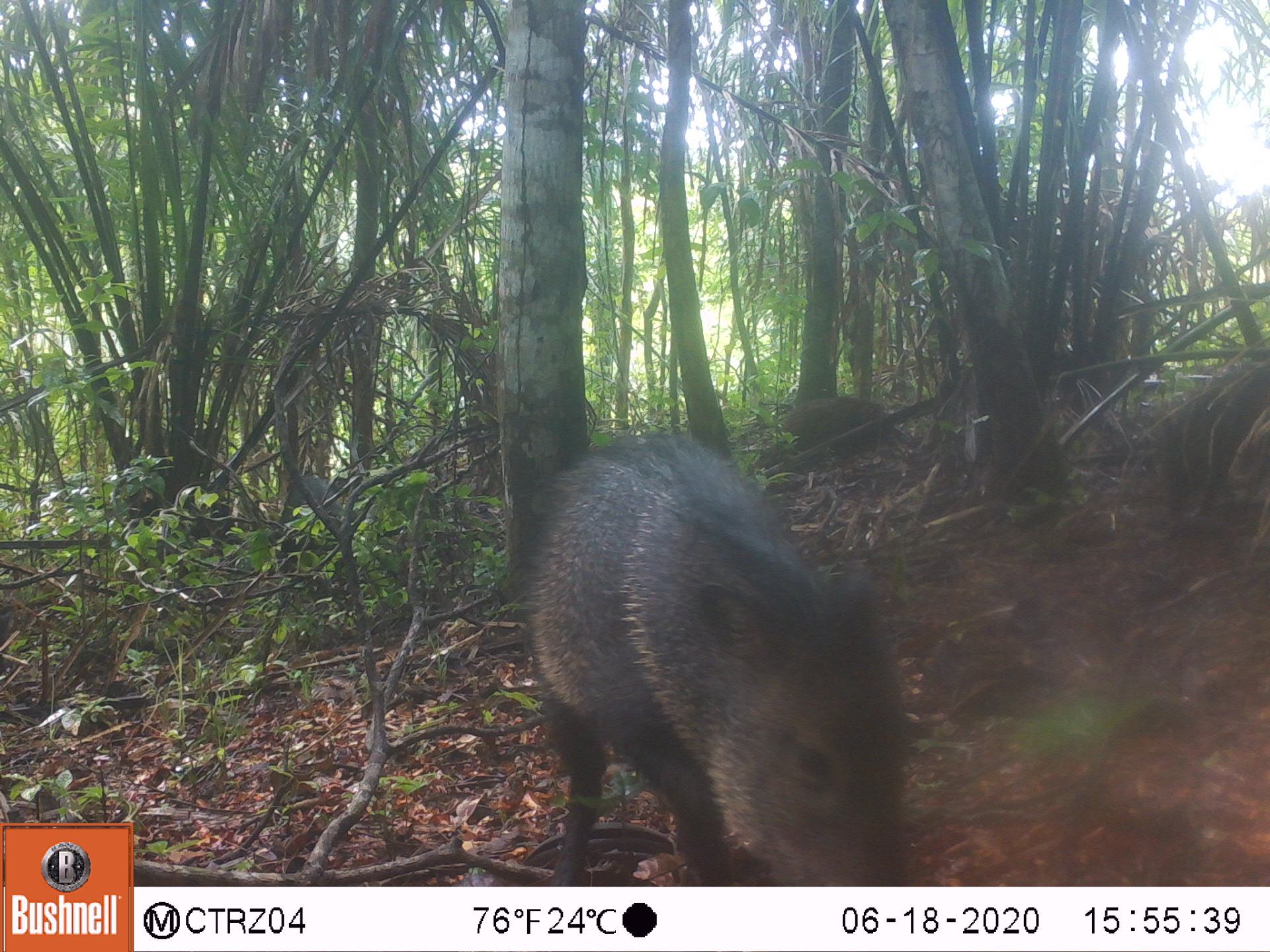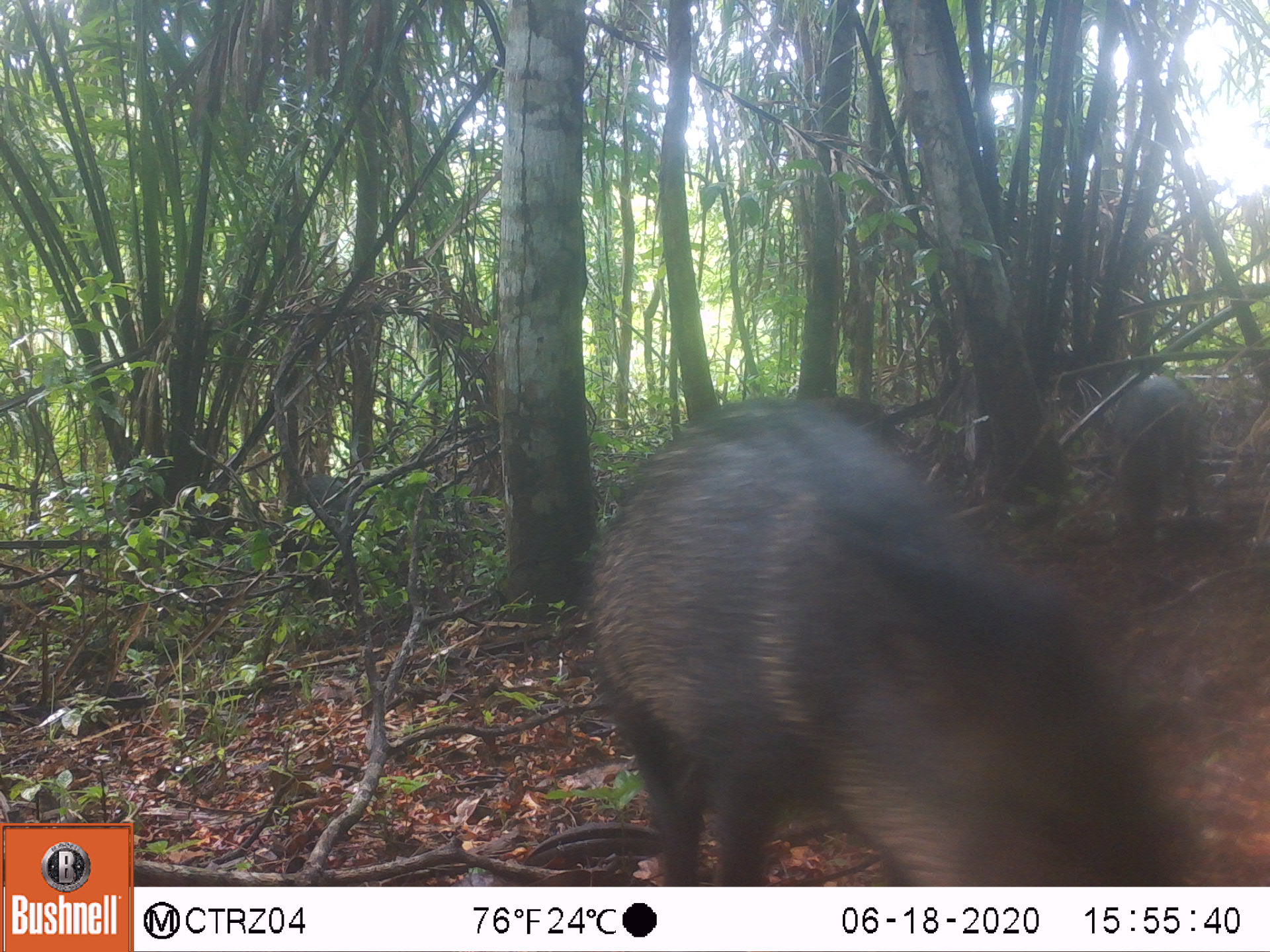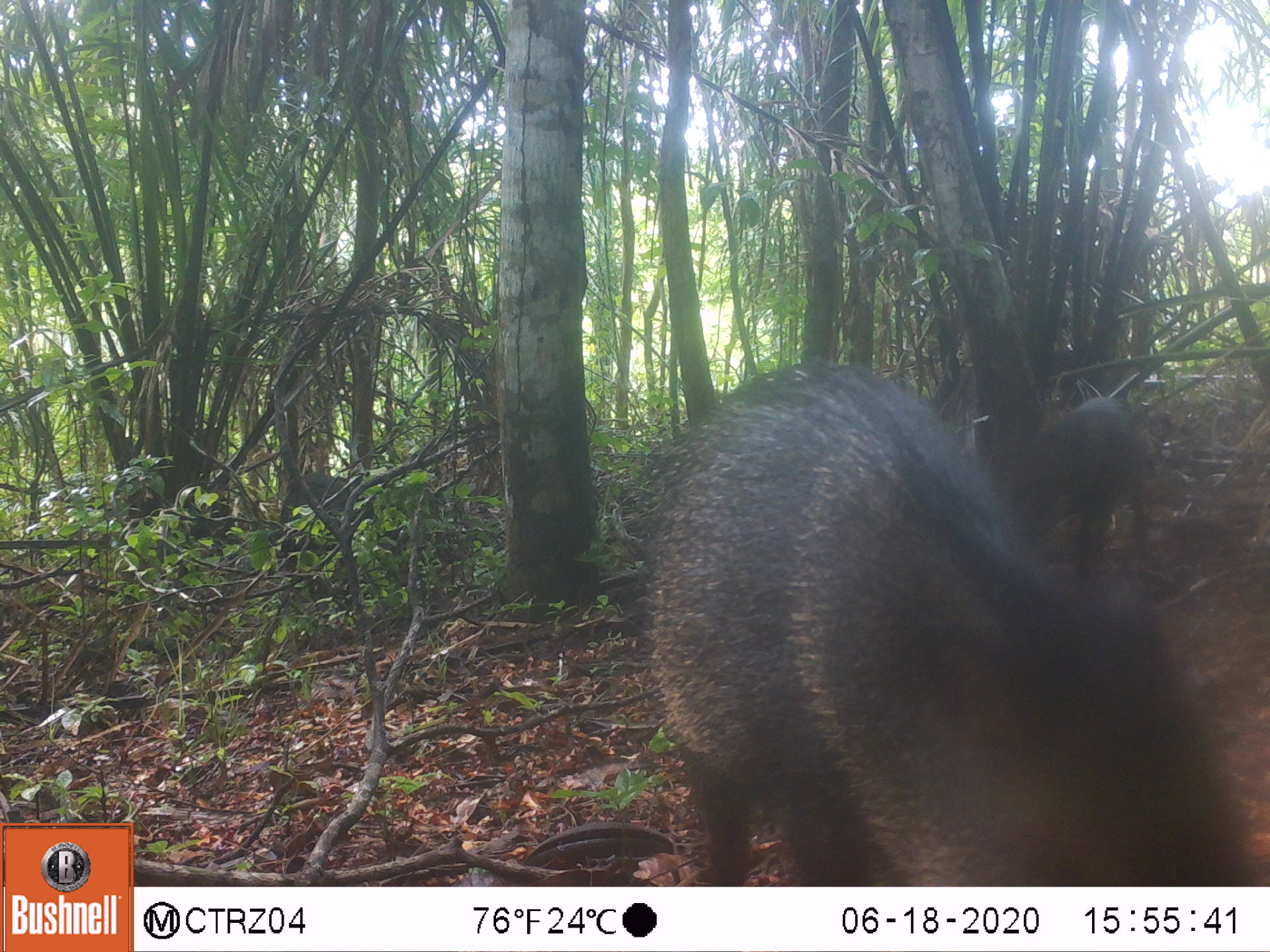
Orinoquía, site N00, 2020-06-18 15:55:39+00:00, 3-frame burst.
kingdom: Animalia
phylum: Chordata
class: Mammalia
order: Artiodactyla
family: Tayassuidae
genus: Pecari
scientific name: Pecari tajacu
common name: collared peccary